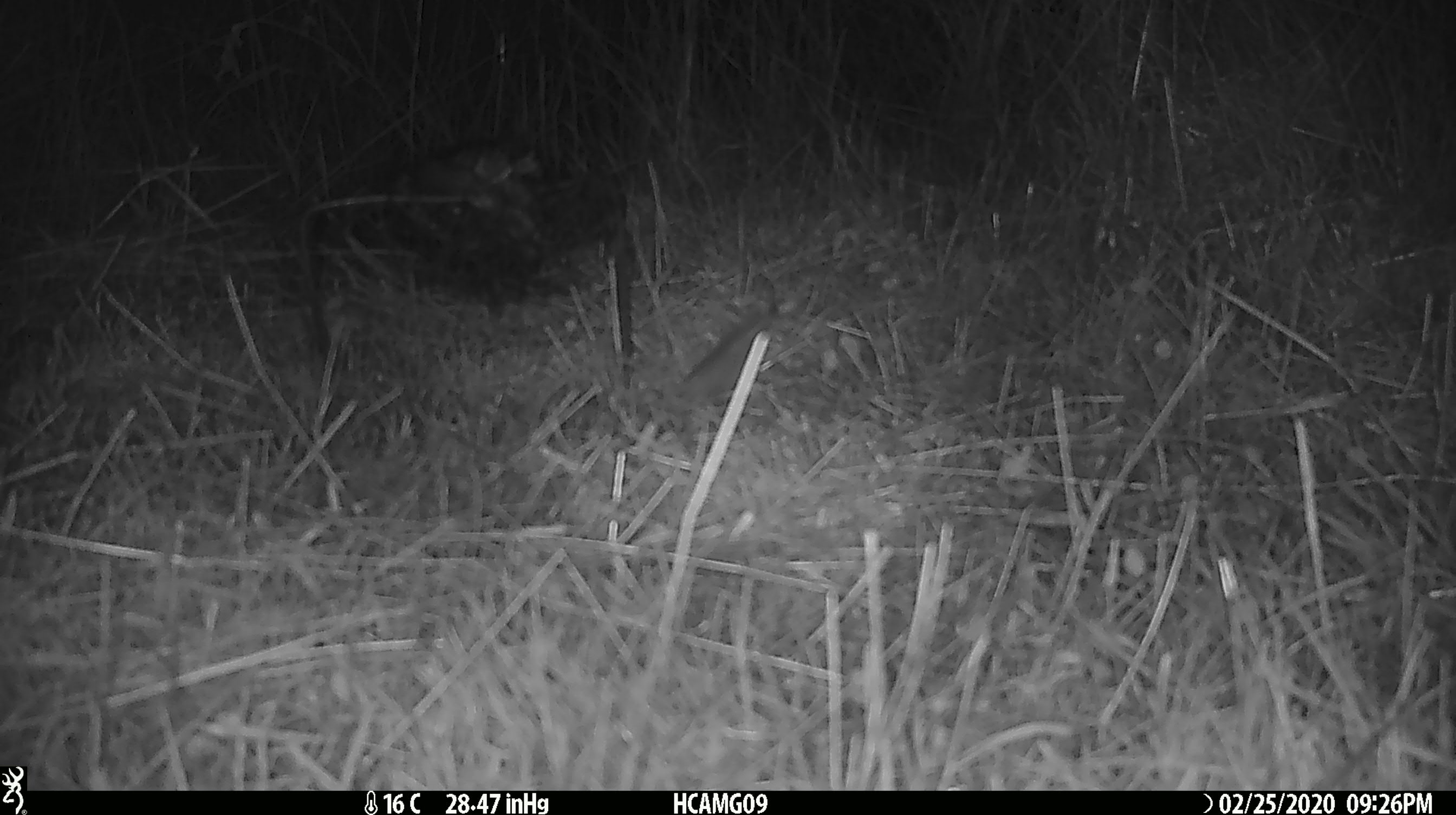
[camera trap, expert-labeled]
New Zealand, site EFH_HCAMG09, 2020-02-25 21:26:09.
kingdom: Animalia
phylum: Chordata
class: Mammalia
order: Rodentia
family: Muridae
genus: Mus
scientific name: Mus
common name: mouse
Mouse (Mus).